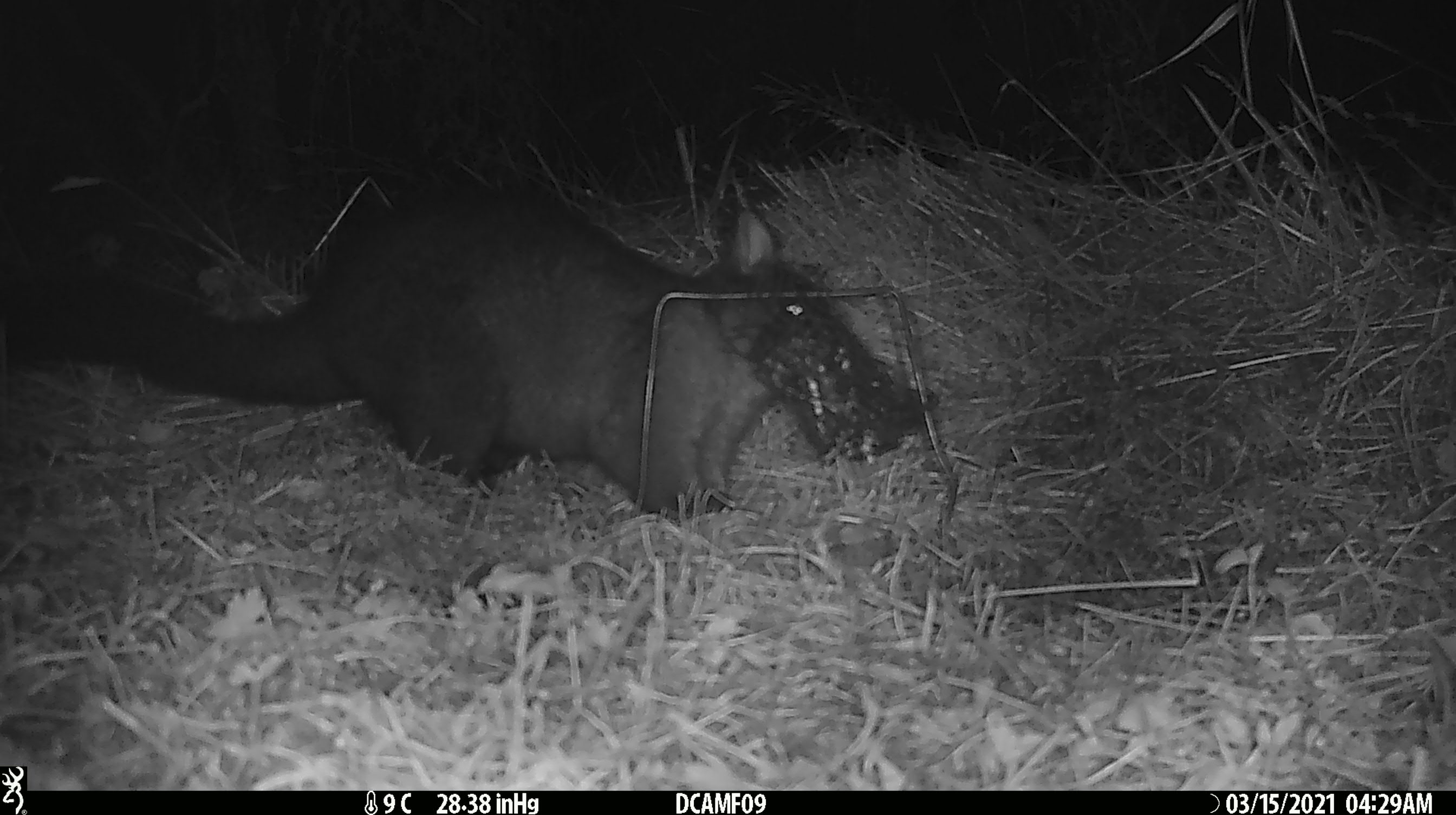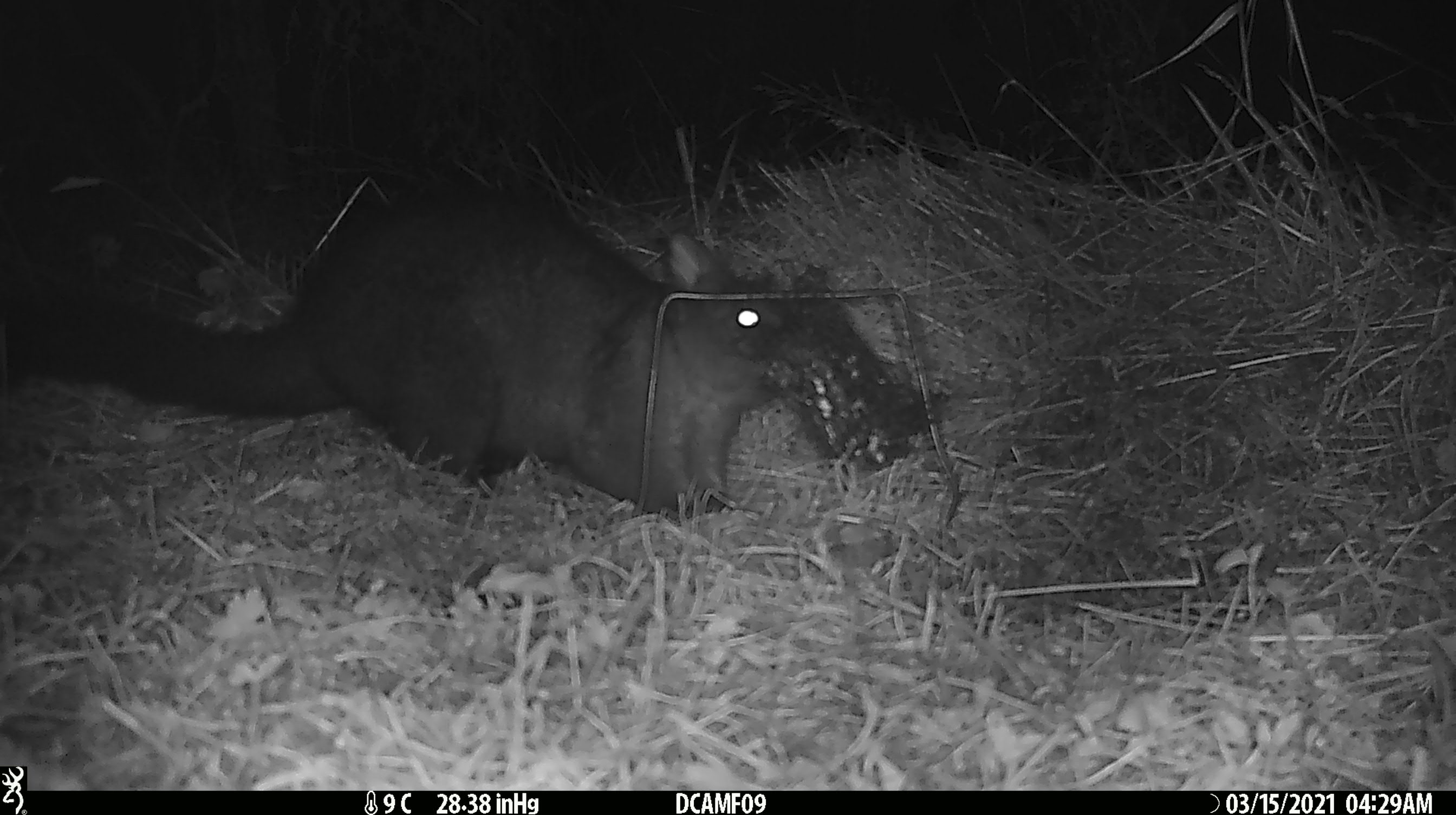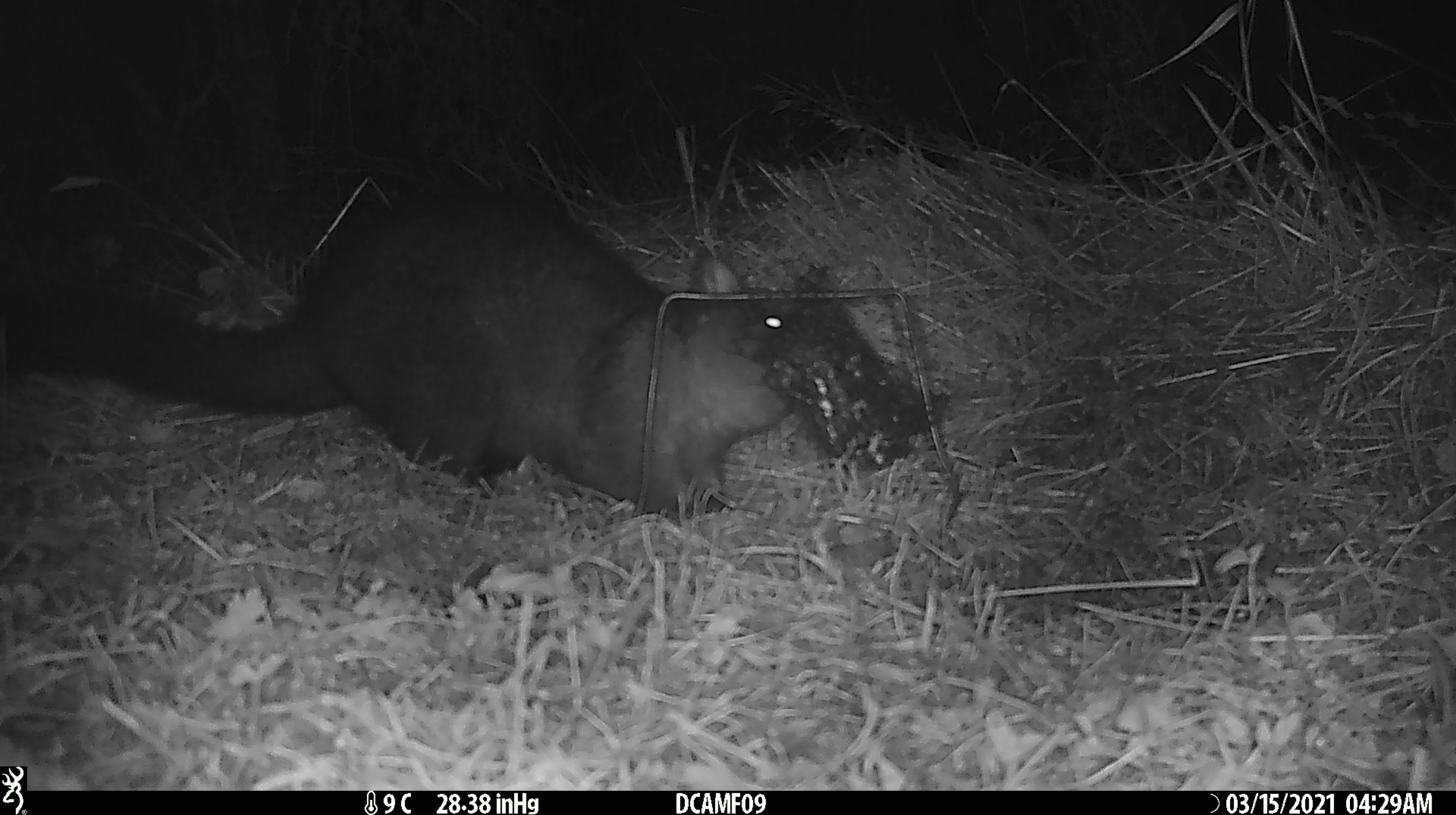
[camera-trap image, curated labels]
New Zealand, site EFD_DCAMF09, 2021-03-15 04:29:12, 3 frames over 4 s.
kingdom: Animalia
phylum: Chordata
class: Mammalia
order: Diprotodontia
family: Phalangeridae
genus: Trichosurus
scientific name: Trichosurus vulpecula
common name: common brushtail possum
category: possum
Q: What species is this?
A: Possum (common brushtail possum) (Trichosurus vulpecula).